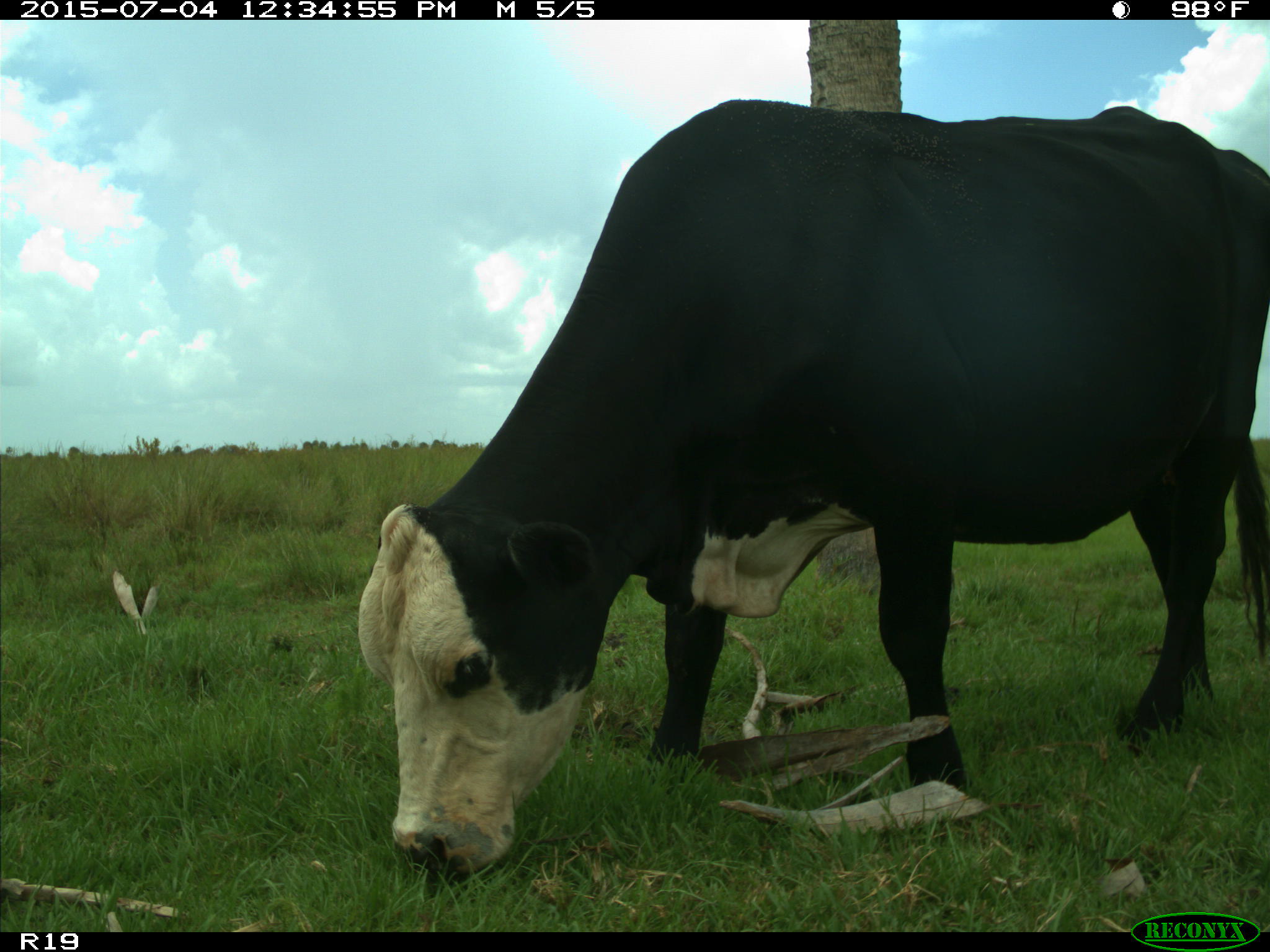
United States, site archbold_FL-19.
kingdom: Animalia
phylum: Chordata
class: Mammalia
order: Artiodactyla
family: Bovidae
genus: Bos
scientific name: Bos taurus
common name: domestic cow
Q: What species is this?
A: Bos taurus (domestic cow).